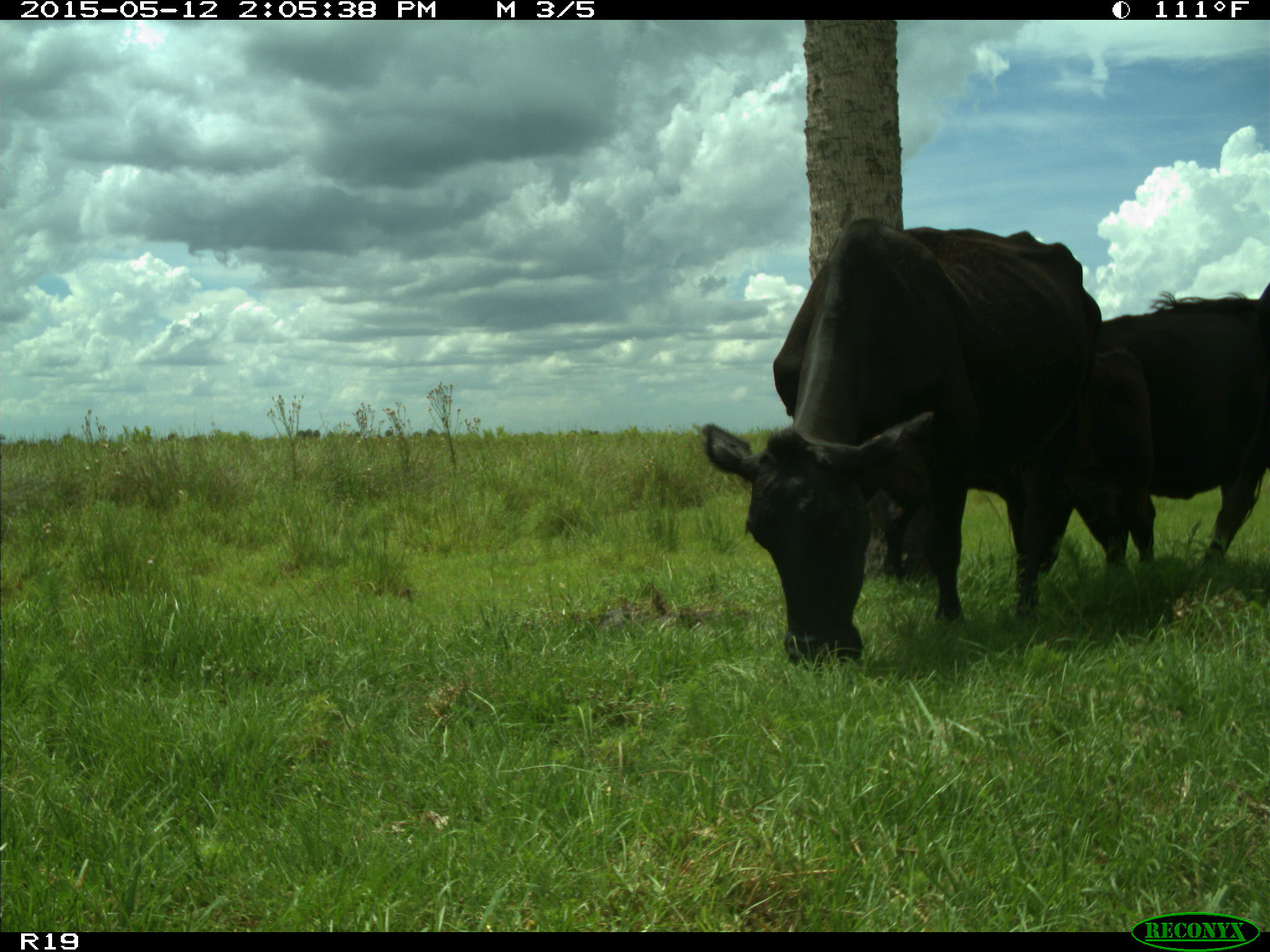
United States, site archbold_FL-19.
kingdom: Animalia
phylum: Chordata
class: Mammalia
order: Artiodactyla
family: Bovidae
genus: Bos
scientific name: Bos taurus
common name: domestic cow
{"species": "Bos taurus (domestic cow)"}